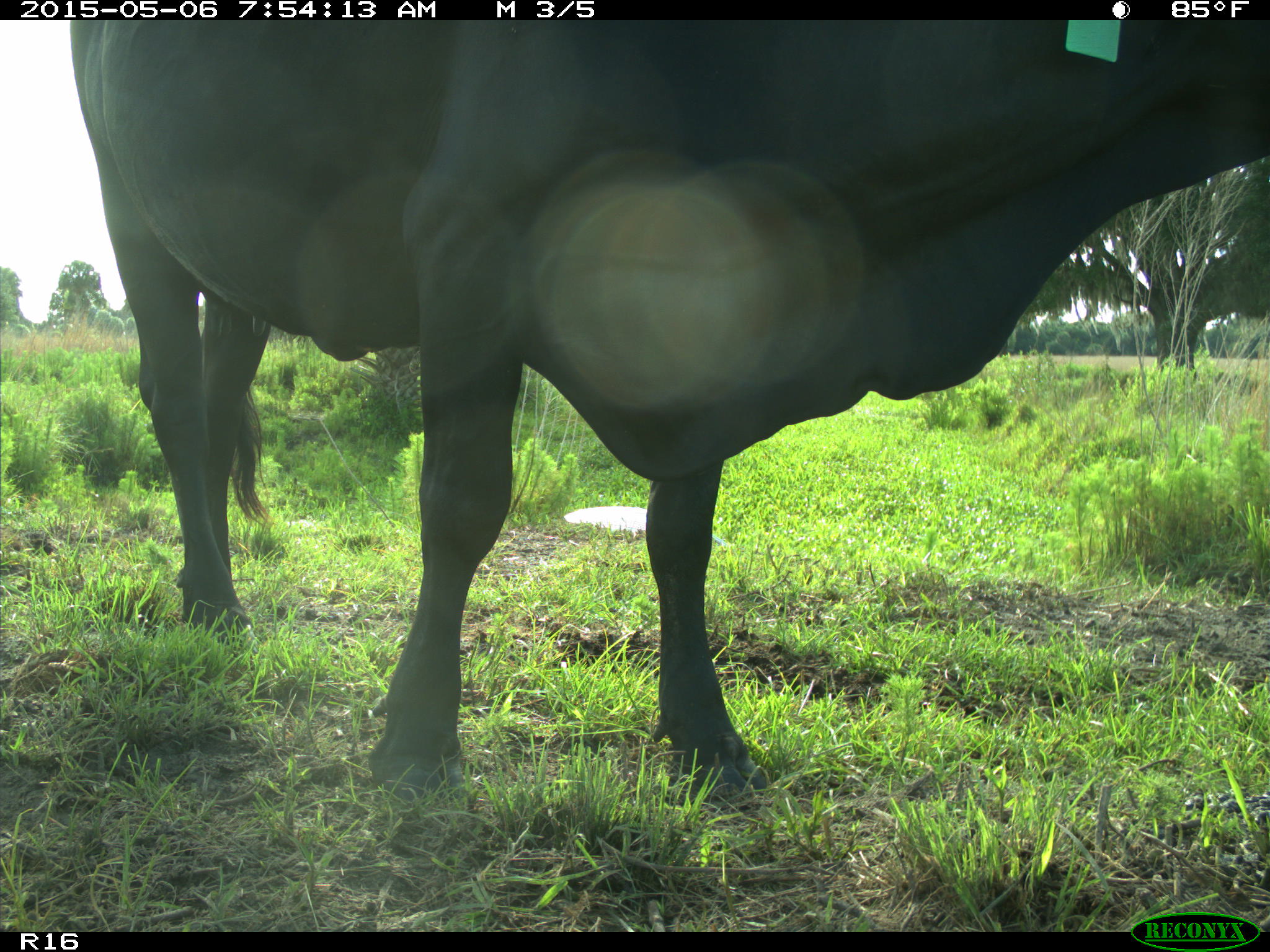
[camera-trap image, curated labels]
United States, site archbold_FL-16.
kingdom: Animalia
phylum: Chordata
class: Mammalia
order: Artiodactyla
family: Bovidae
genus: Bos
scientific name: Bos taurus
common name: domestic cow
Bos taurus (domestic cow).